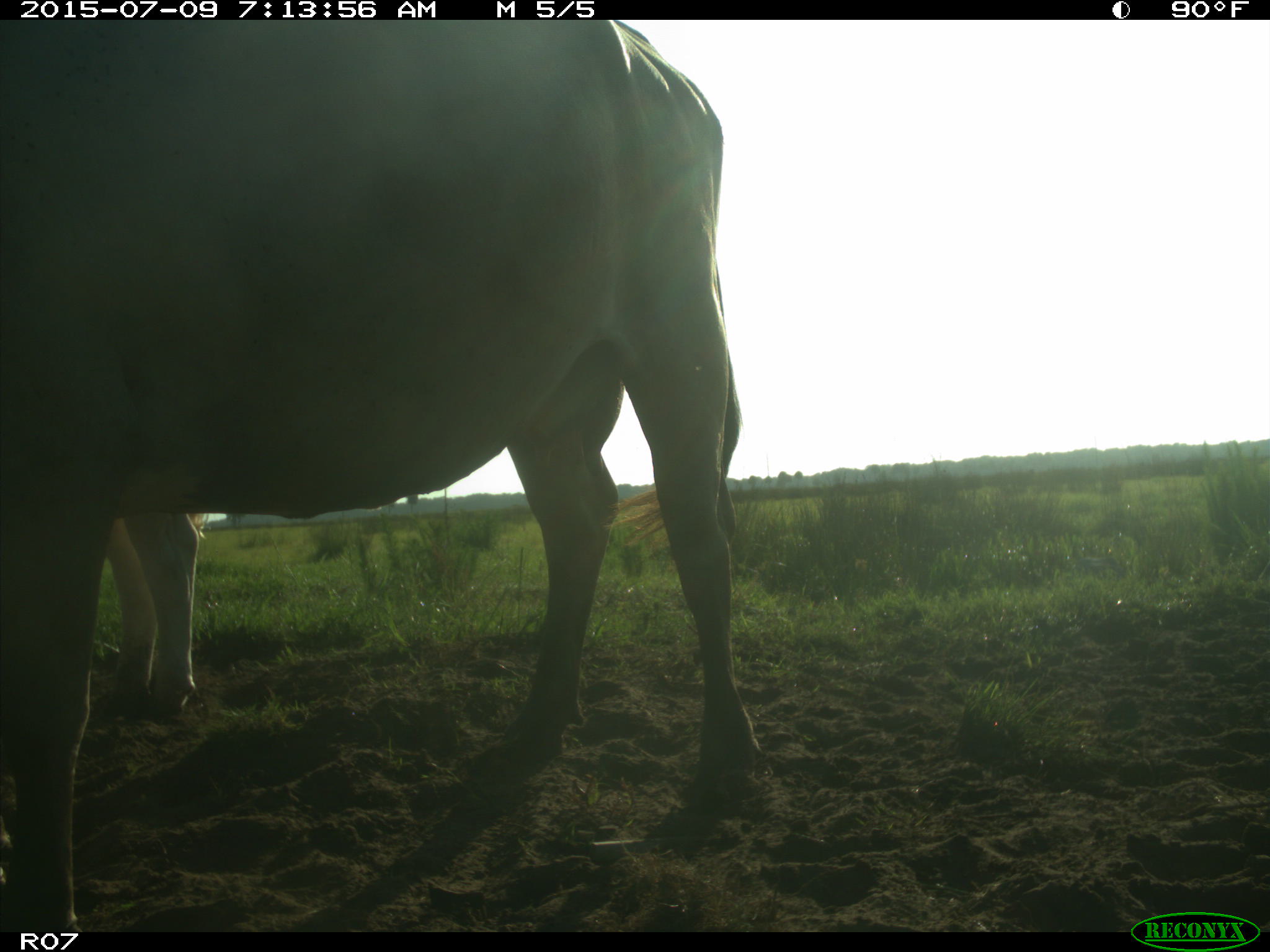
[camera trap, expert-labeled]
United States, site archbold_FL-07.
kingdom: Animalia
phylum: Chordata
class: Mammalia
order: Artiodactyla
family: Bovidae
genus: Bos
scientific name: Bos taurus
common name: domestic cow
Bos taurus (domestic cow).